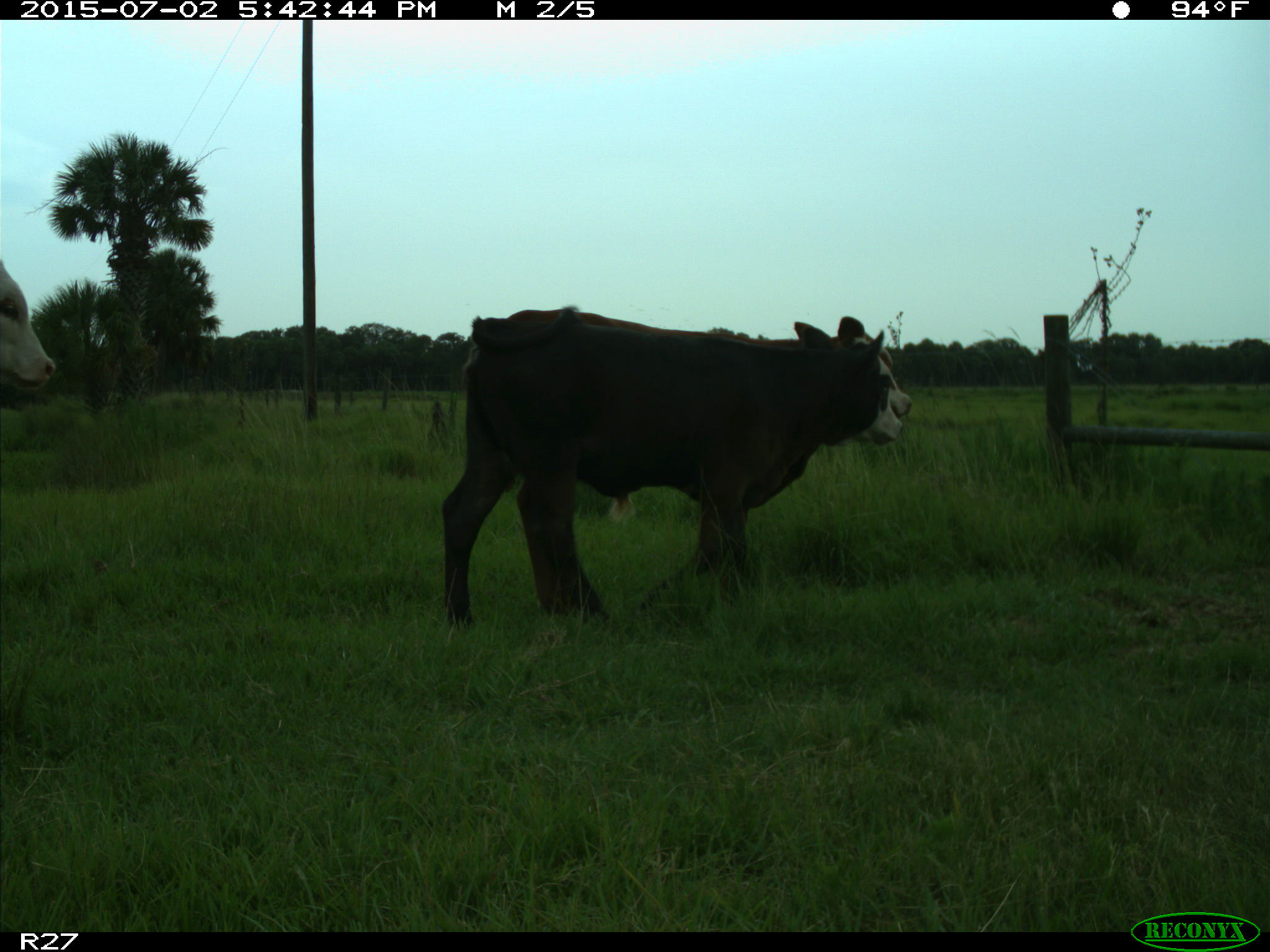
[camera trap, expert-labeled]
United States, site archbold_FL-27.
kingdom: Animalia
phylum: Chordata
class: Mammalia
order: Artiodactyla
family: Bovidae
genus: Bos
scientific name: Bos taurus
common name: domestic cow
Bos taurus (domestic cow).